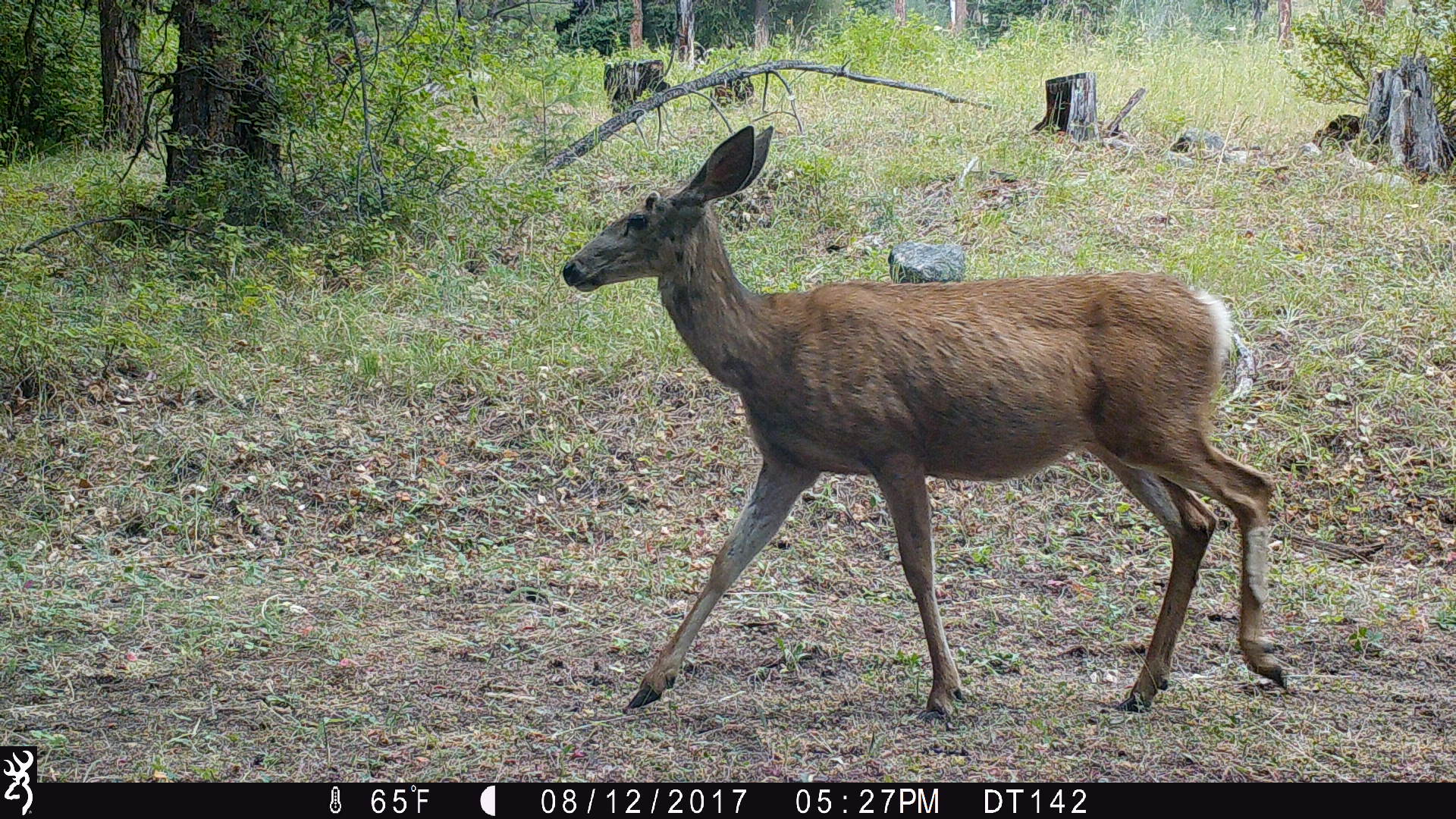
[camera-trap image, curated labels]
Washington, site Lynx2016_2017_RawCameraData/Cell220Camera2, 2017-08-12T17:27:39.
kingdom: Animalia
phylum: Chordata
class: Mammalia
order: Artiodactyla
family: Cervidae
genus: Odocoileus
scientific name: Odocoileus hemionus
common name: mule deer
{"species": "Odocoileus hemionus (mule deer)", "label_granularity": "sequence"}